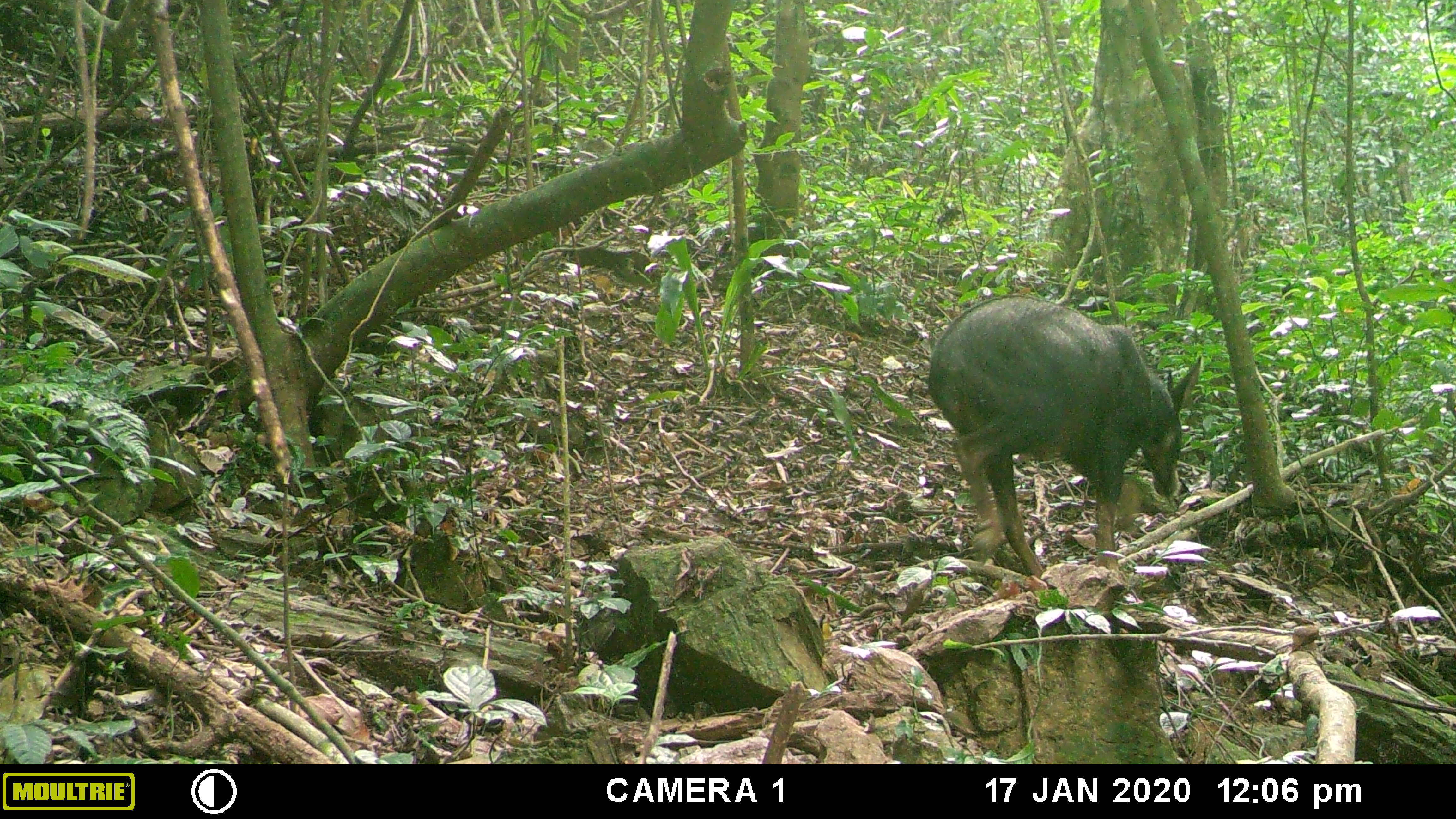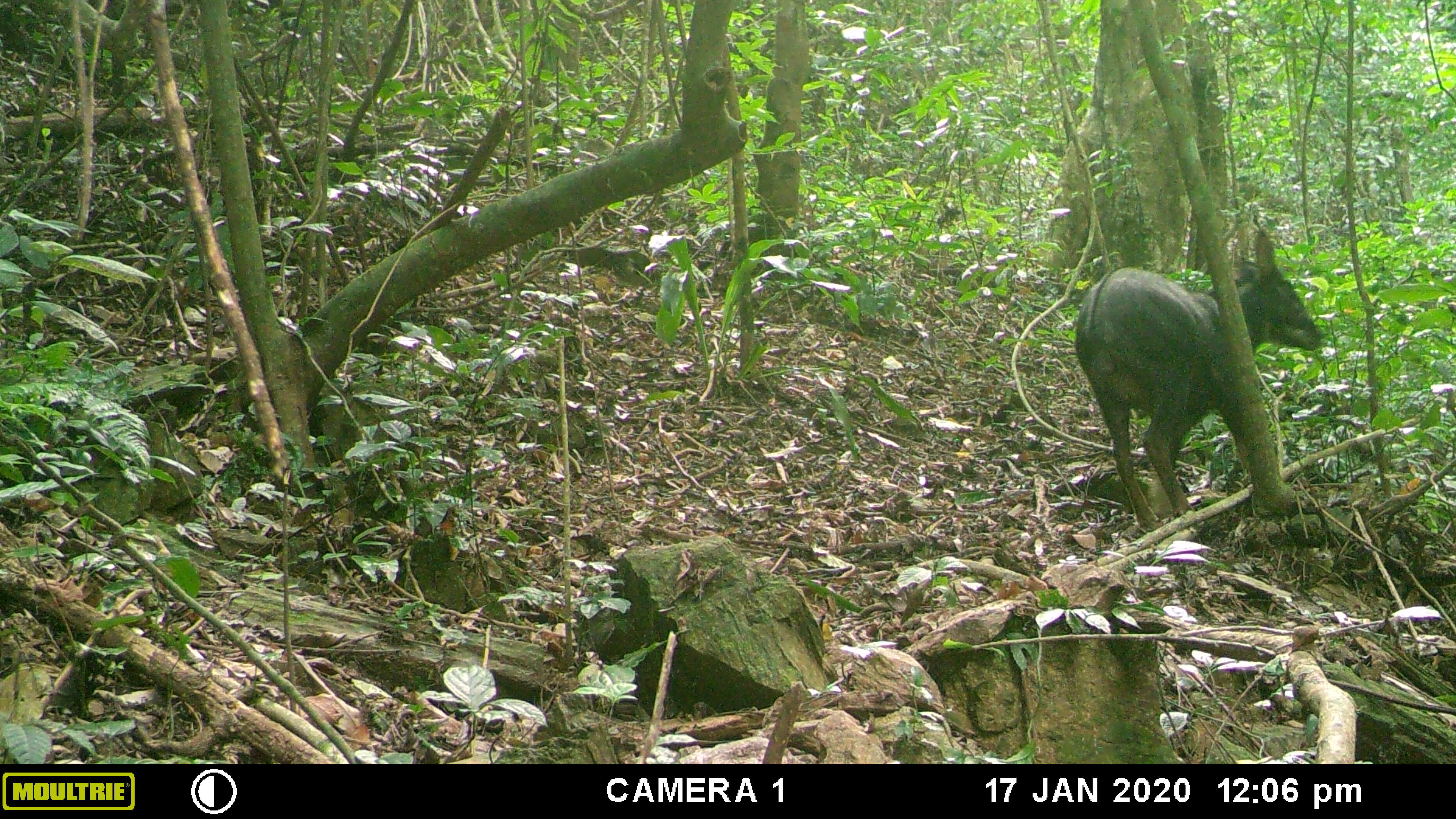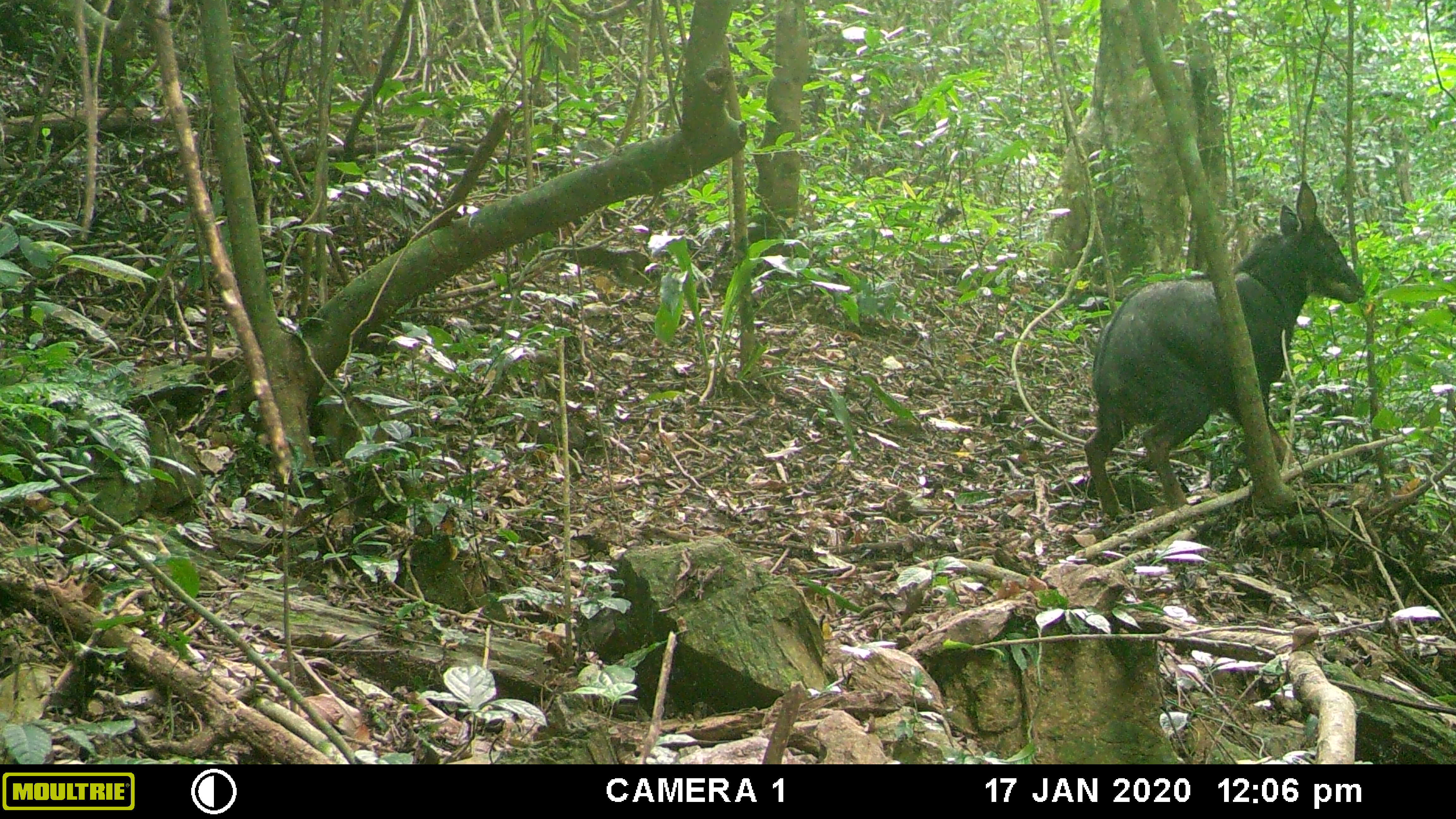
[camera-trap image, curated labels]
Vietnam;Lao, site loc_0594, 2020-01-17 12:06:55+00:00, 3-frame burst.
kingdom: Animalia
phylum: Chordata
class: Mammalia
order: Artiodactyla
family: Bovidae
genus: Capricornis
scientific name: Capricornis sumatraensis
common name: chinese serow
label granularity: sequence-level